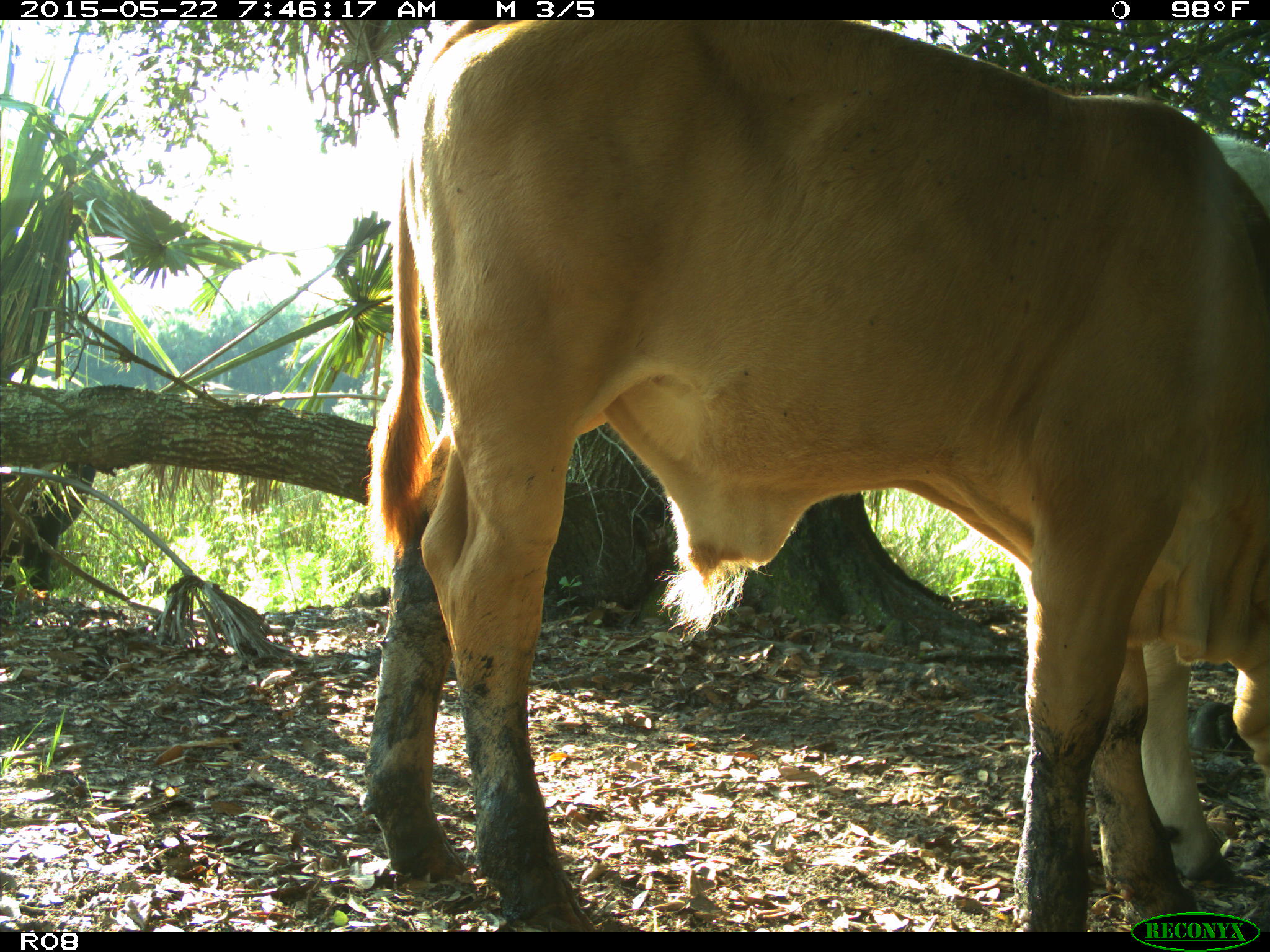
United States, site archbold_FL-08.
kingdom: Animalia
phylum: Chordata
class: Mammalia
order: Artiodactyla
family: Bovidae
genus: Bos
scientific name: Bos taurus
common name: domestic cow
Bos taurus (domestic cow).